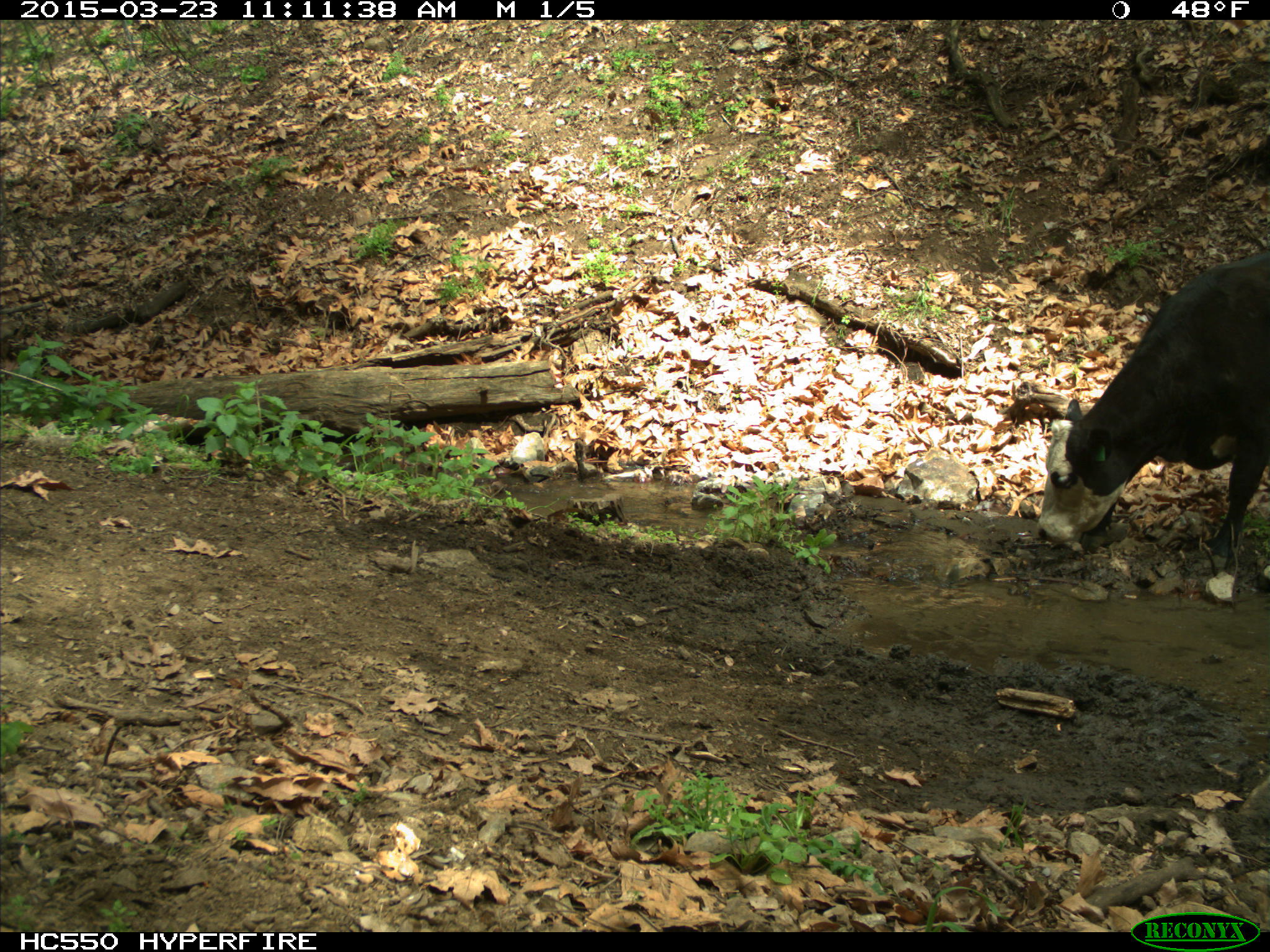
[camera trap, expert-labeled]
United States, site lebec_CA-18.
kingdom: Animalia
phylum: Chordata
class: Mammalia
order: Artiodactyla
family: Bovidae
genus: Bos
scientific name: Bos taurus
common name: domestic cow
Bos taurus (domestic cow).